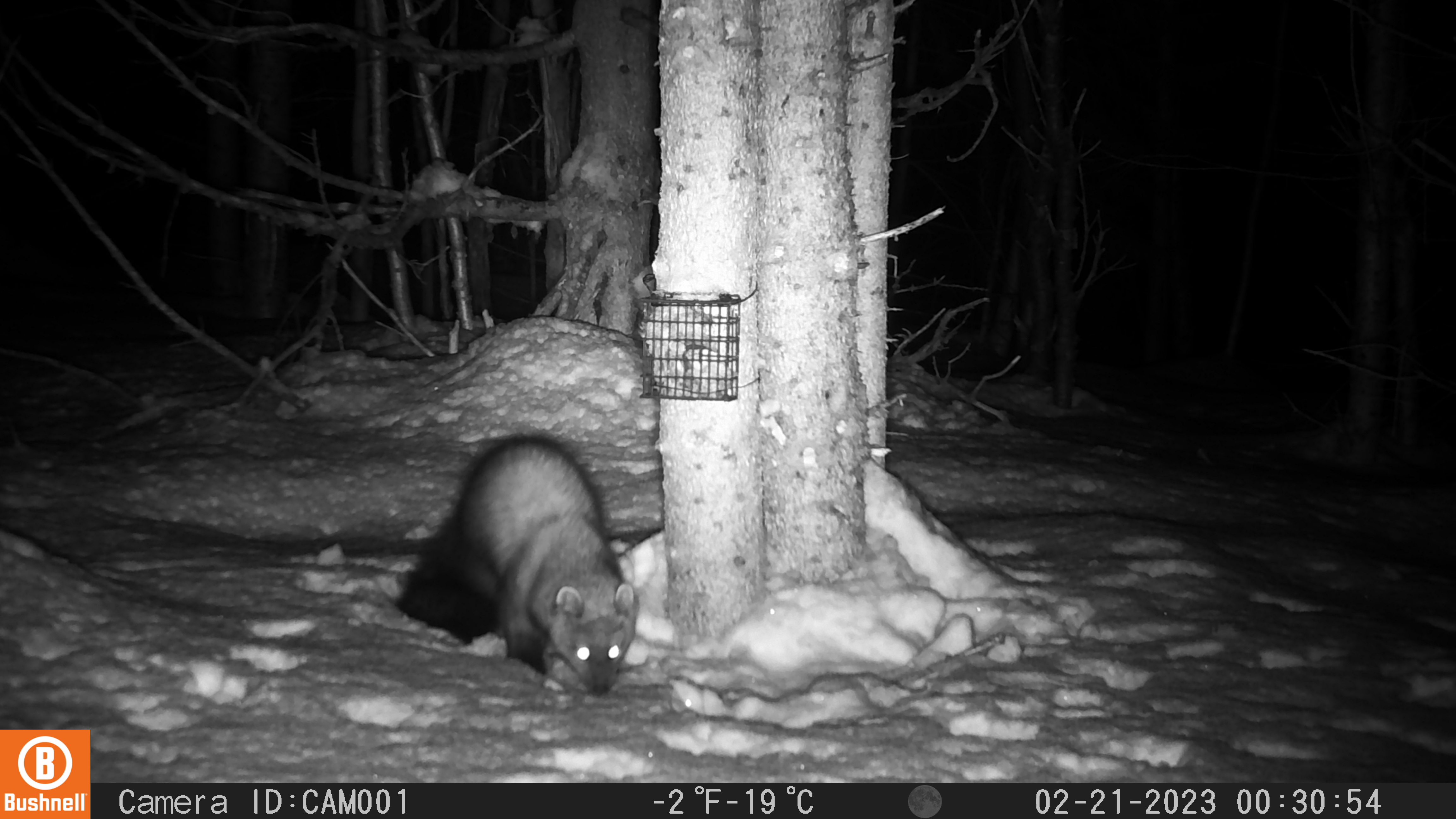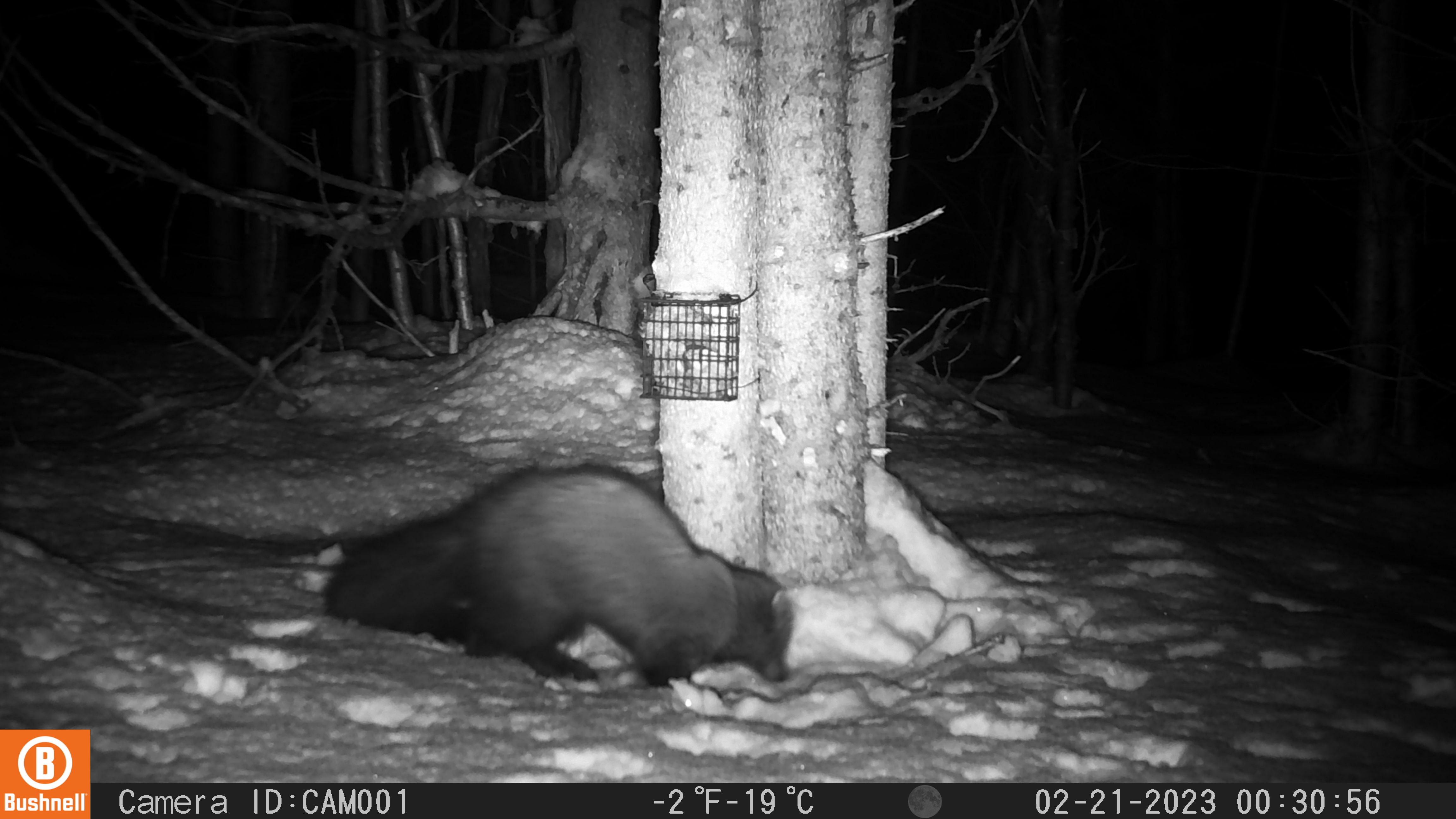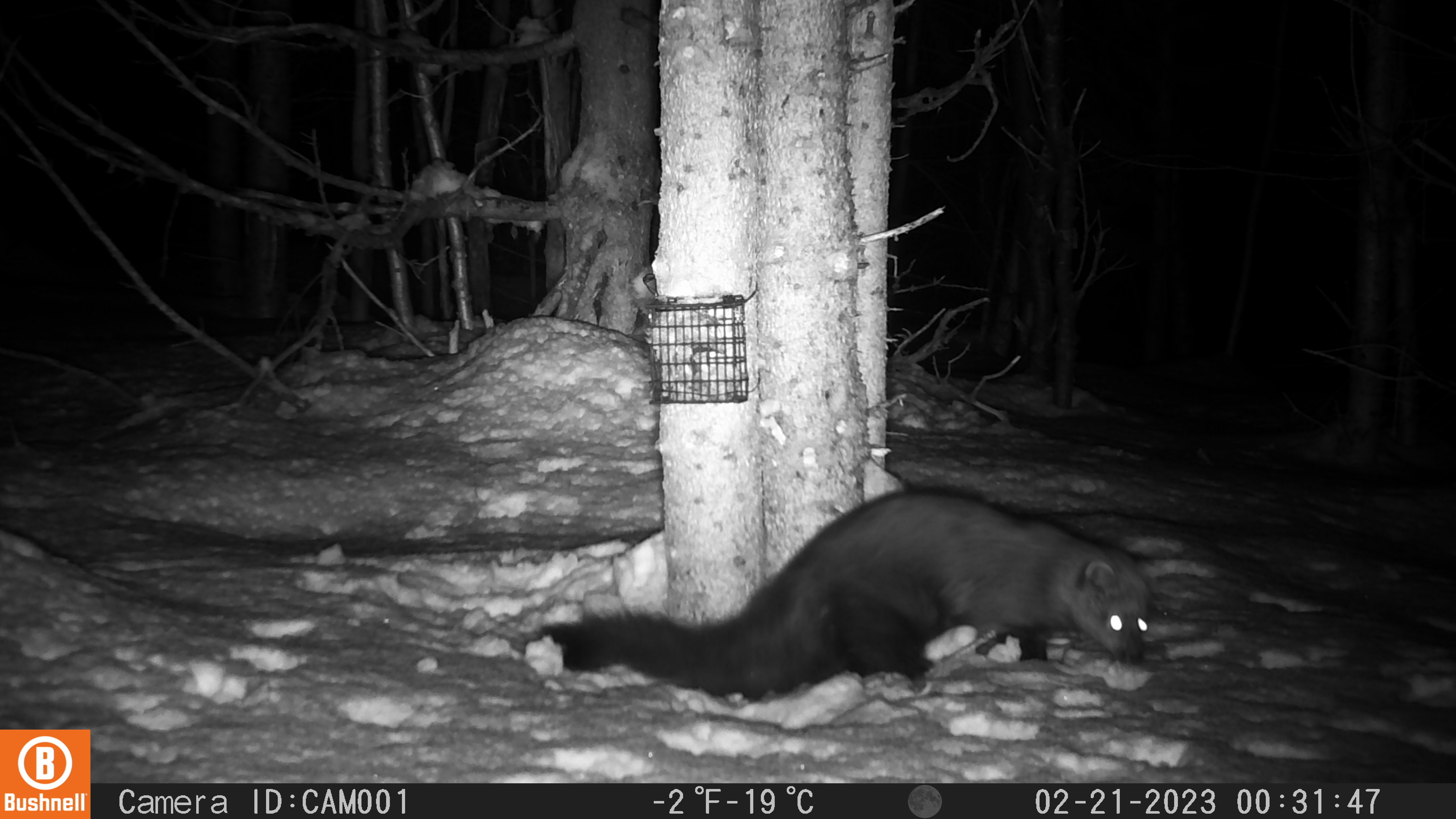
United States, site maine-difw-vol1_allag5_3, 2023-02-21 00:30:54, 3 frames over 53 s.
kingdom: Animalia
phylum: Chordata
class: Mammalia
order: Carnivora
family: Mustelidae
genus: Pekania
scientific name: Pekania pennanti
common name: fisher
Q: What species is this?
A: Fisher (Pekania pennanti).